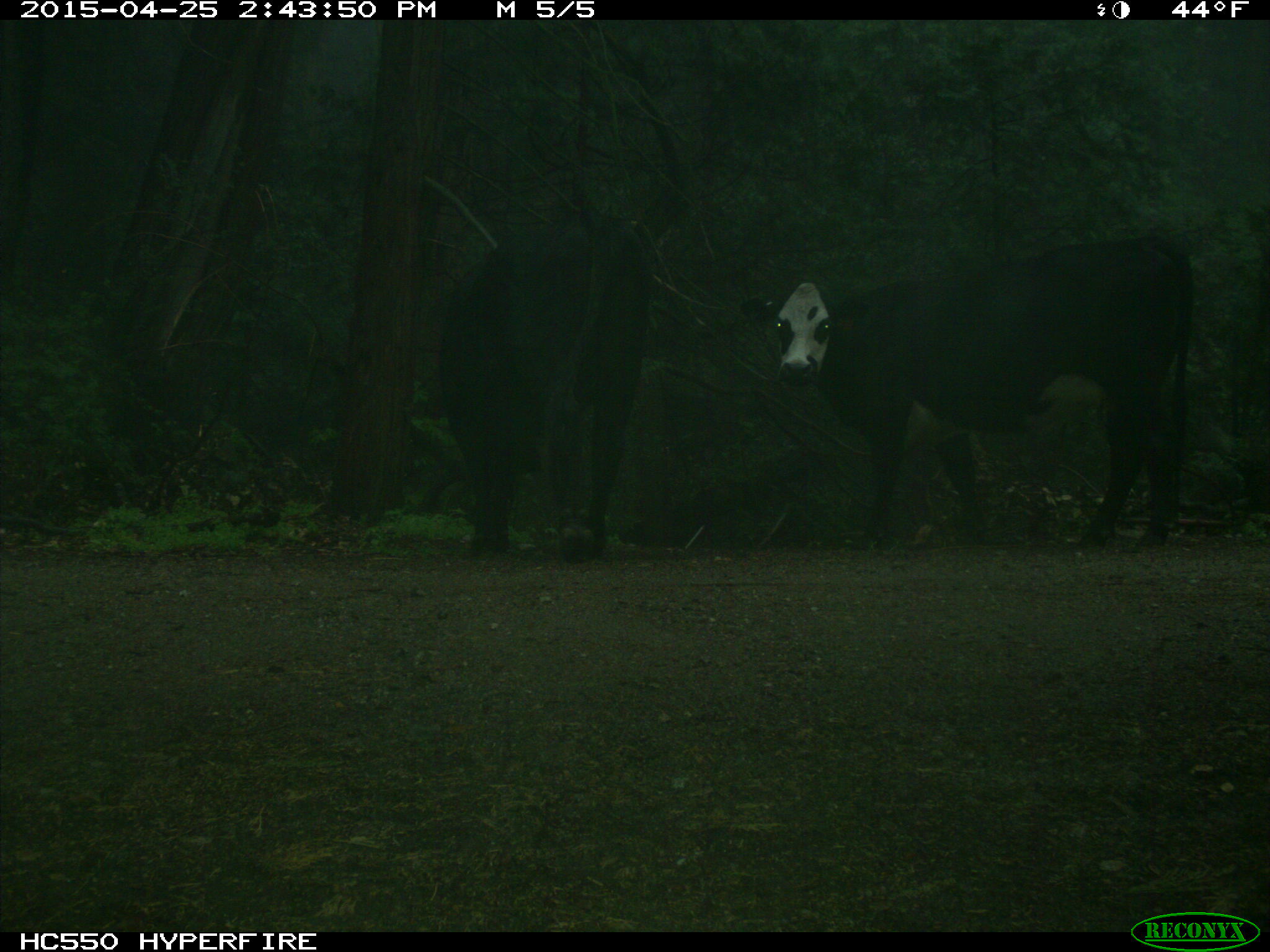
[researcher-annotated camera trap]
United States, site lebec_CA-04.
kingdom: Animalia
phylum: Chordata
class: Mammalia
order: Artiodactyla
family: Bovidae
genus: Bos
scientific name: Bos taurus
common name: domestic cow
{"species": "Bos taurus (domestic cow)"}